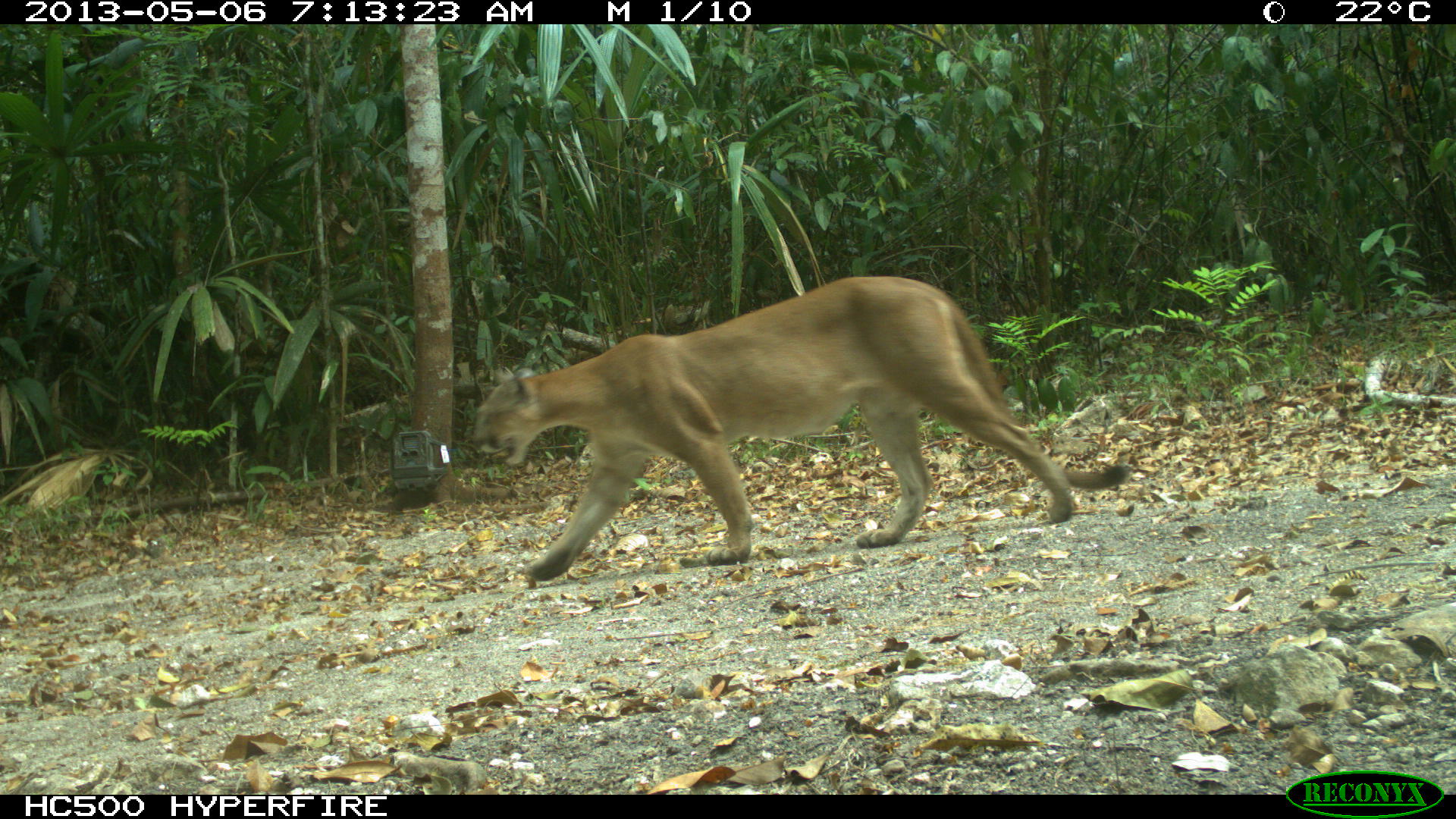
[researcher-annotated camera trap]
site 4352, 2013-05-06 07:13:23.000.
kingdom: Animalia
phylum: Chordata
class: Mammalia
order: Carnivora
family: Felidae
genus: Puma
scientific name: Puma concolor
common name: mountain lion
Puma concolor (mountain lion), count 1, sex male.